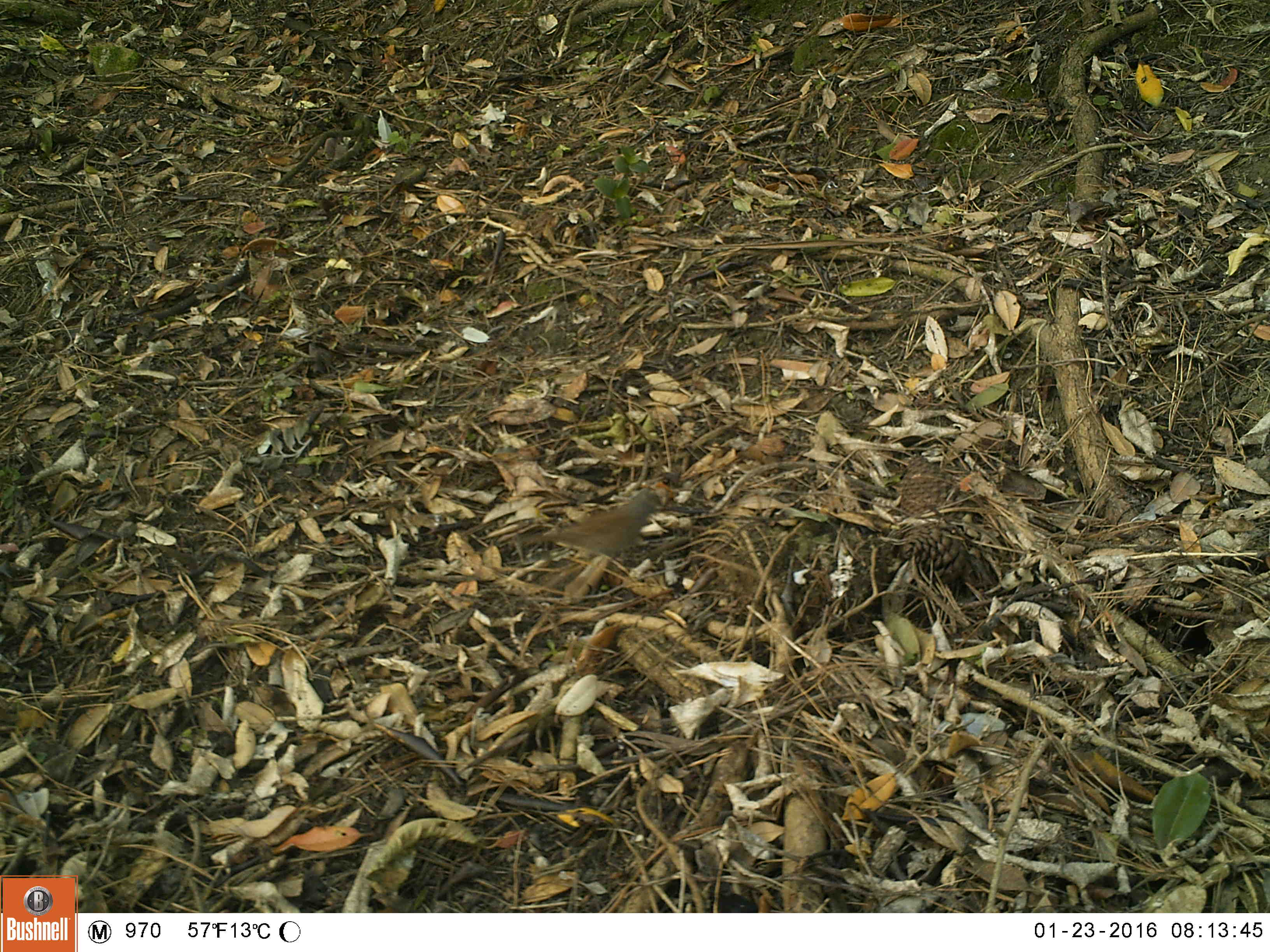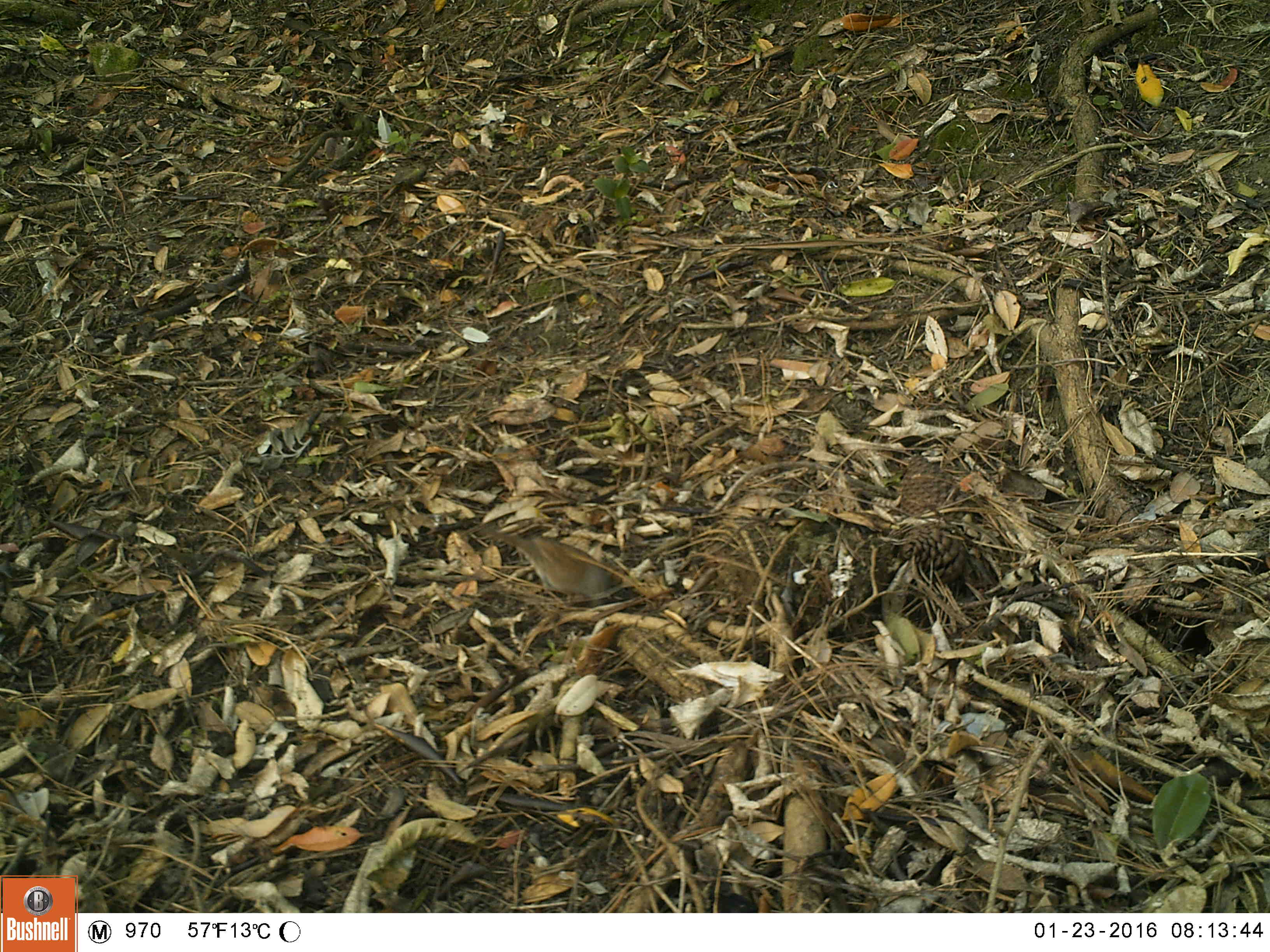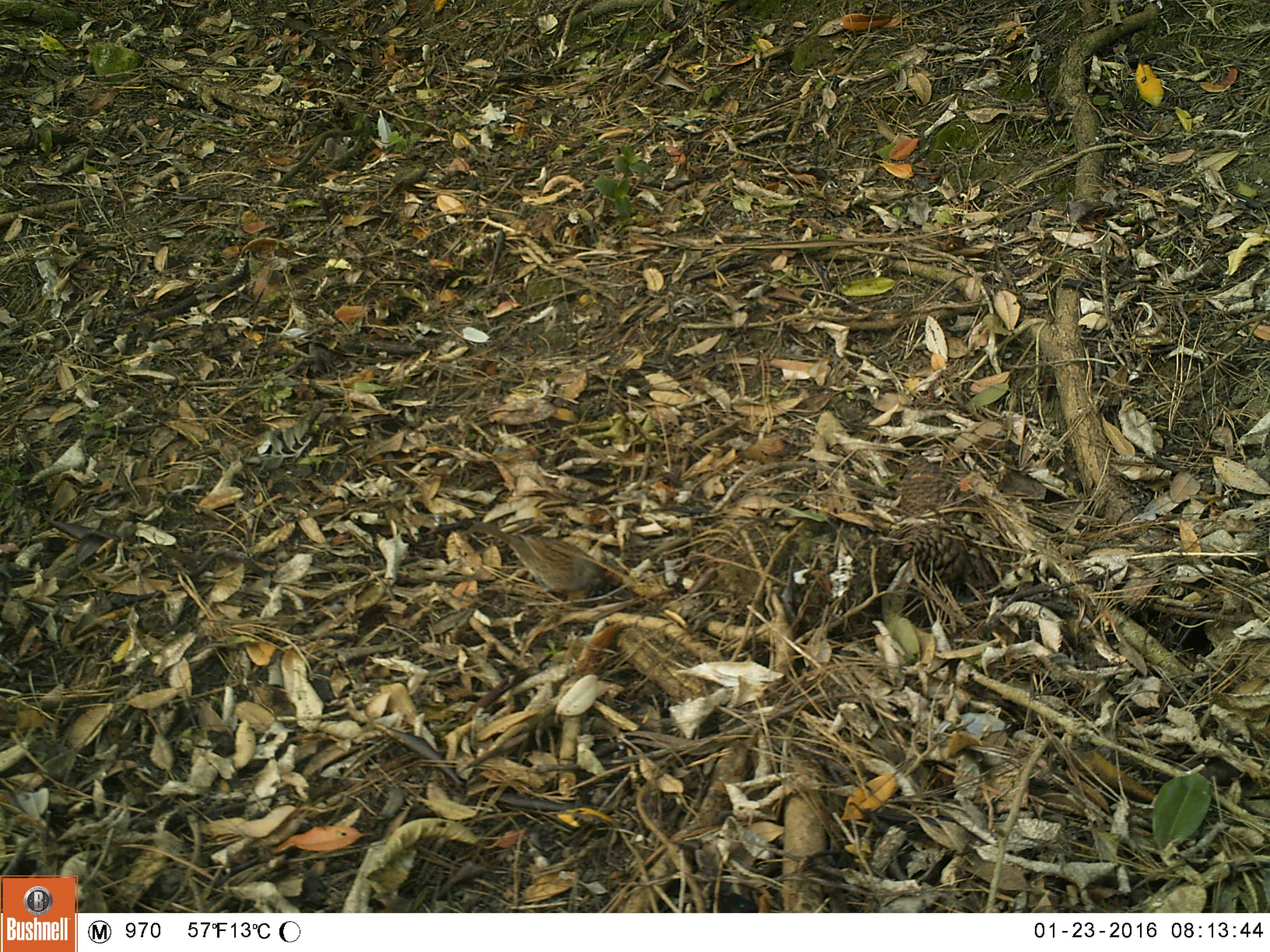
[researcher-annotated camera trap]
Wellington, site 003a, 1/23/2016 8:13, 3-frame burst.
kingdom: Animalia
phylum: Chordata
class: Aves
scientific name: Aves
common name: bird